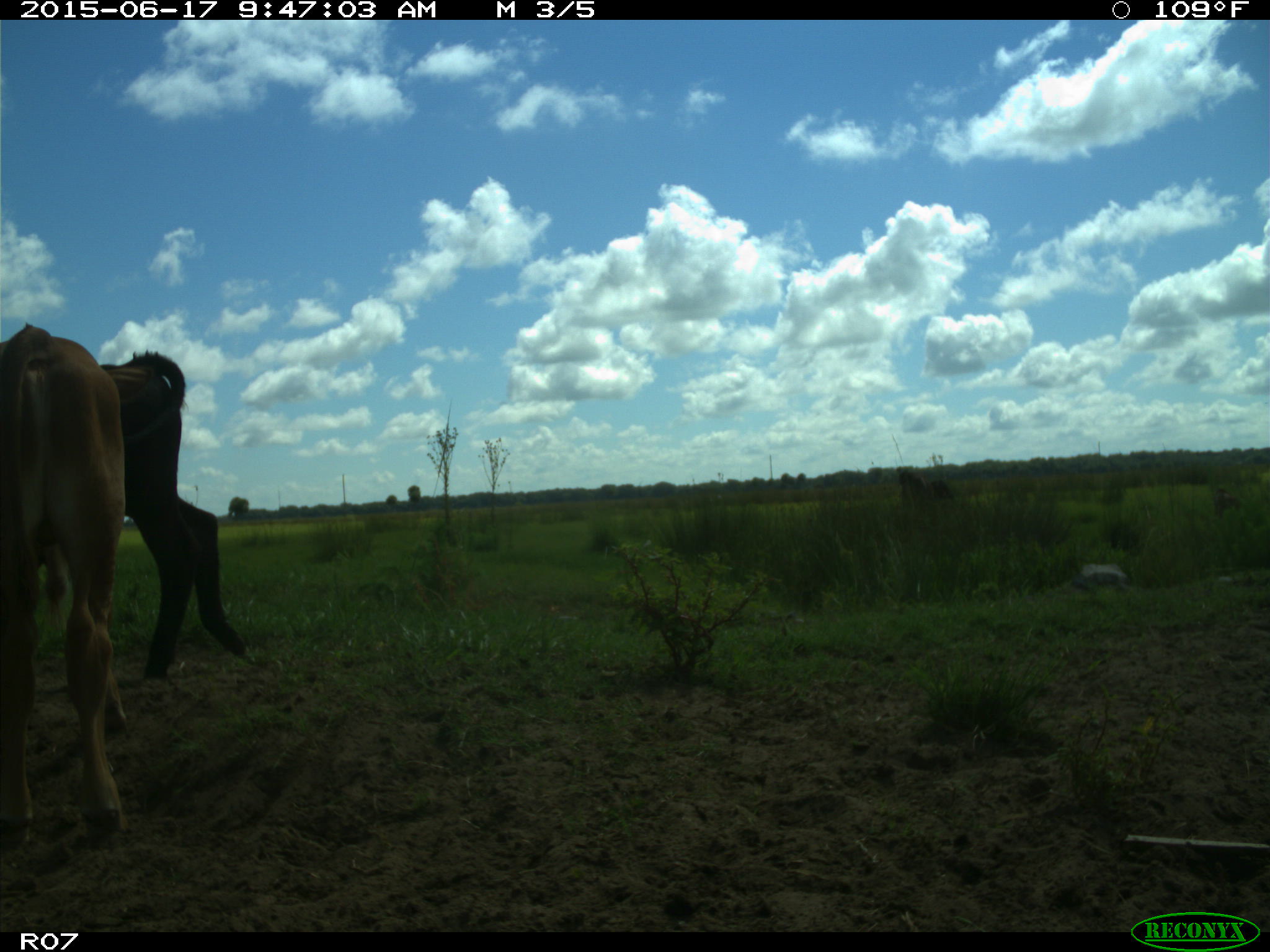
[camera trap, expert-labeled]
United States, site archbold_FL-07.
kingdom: Animalia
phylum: Chordata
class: Mammalia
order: Artiodactyla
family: Bovidae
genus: Bos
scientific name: Bos taurus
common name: domestic cow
Bos taurus (domestic cow).